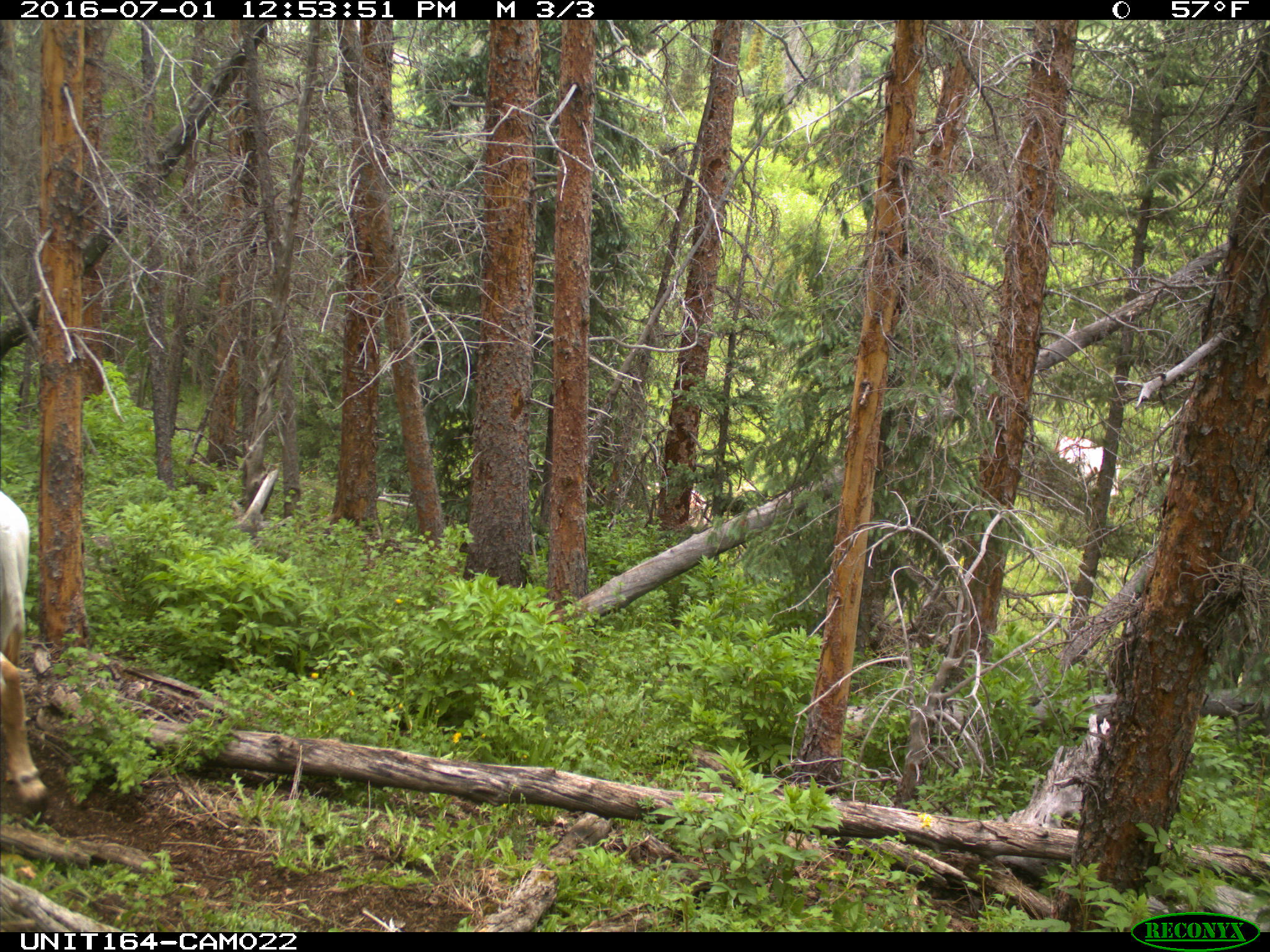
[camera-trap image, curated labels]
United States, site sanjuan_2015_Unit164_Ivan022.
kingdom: Animalia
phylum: Chordata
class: Mammalia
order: Artiodactyla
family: Bovidae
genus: Bos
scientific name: Bos taurus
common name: domestic cow